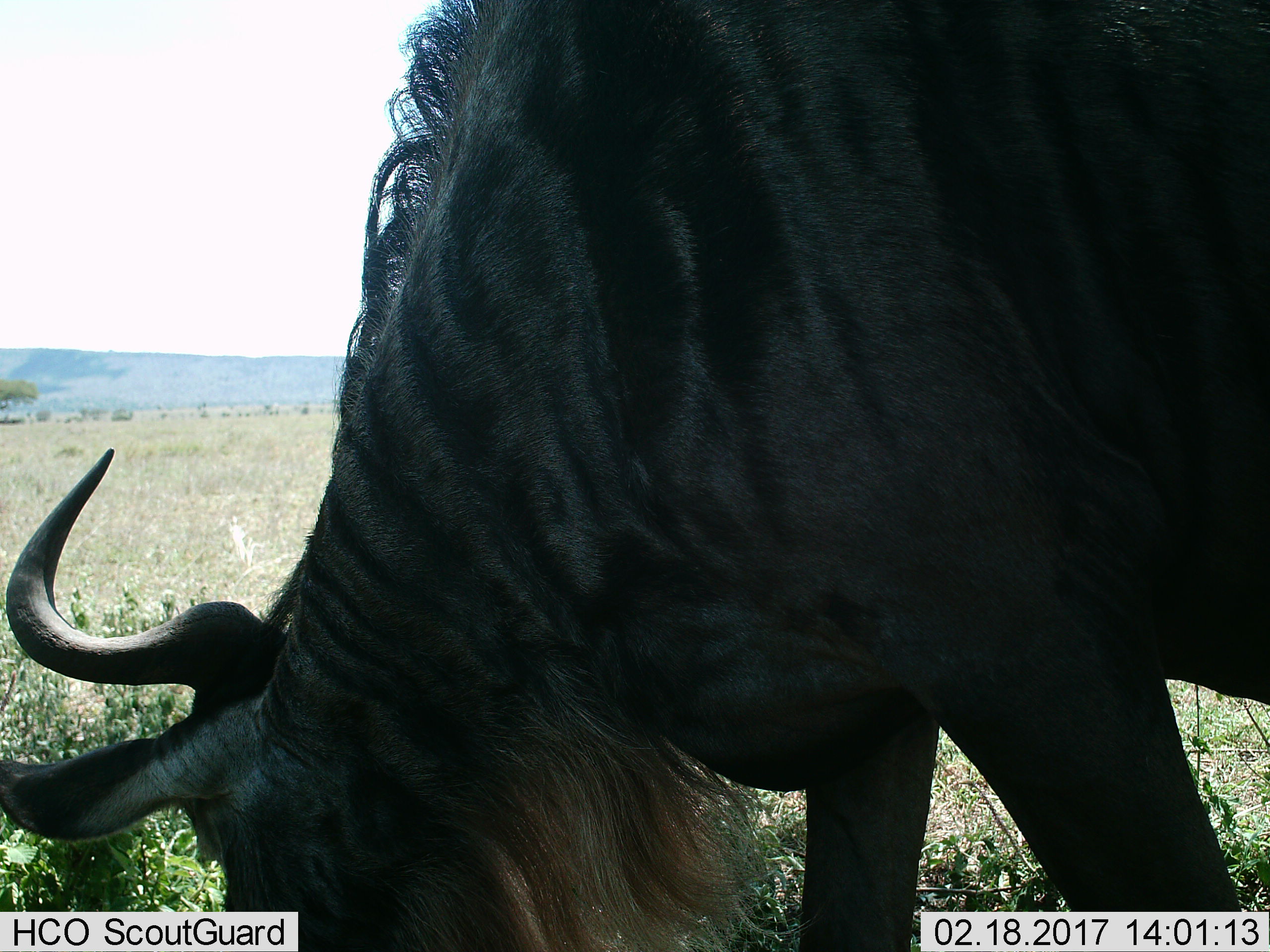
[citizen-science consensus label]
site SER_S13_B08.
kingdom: Animalia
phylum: Chordata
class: Mammalia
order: Artiodactyla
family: Bovidae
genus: Connochaetes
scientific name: Connochaetes taurinus taurinus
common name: blue wildebeest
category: wildebeestblue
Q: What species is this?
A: Wildebeestblue (blue wildebeest) (Connochaetes taurinus taurinus).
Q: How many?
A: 1.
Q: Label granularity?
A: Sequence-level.